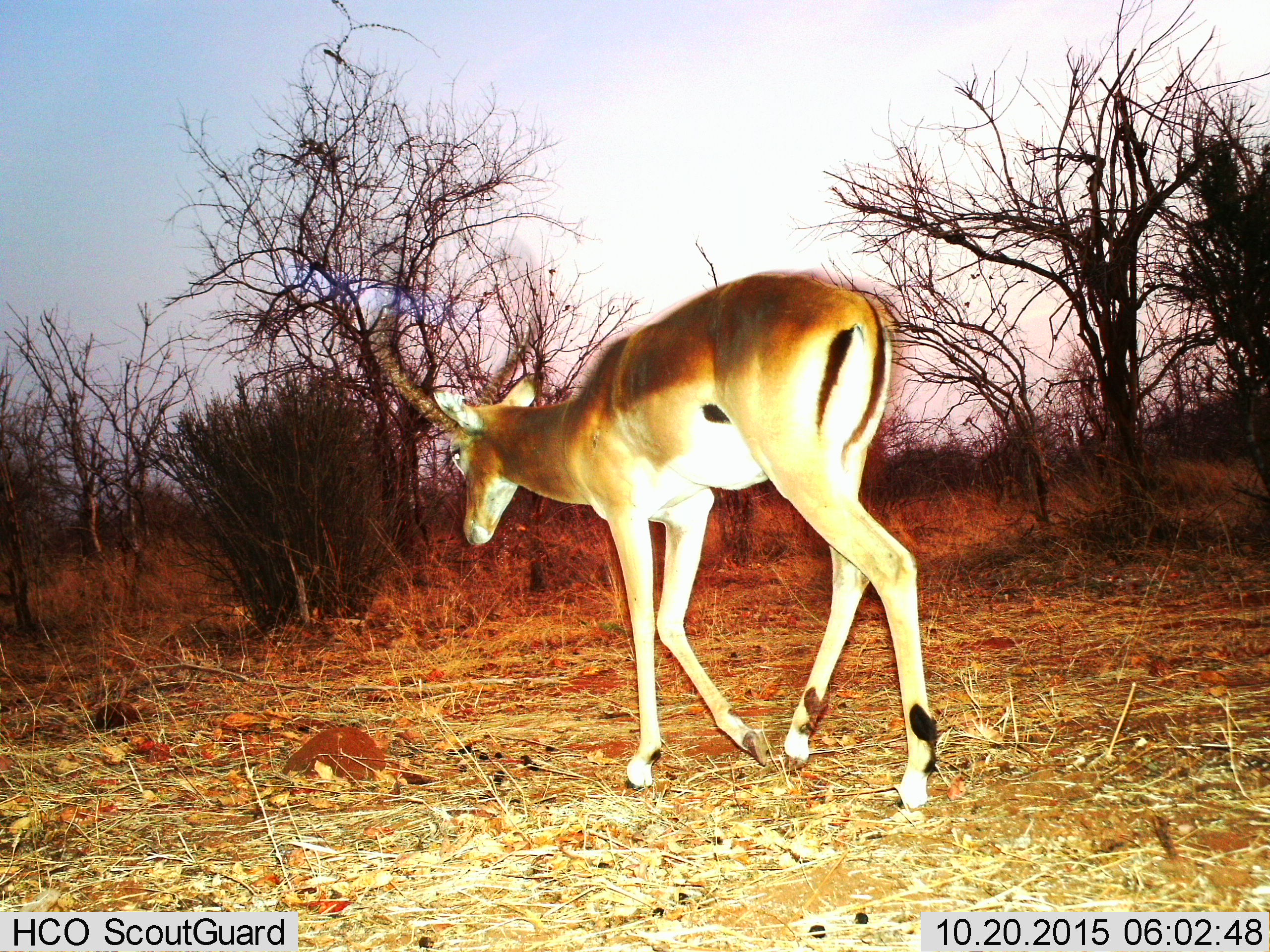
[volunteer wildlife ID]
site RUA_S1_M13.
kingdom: Animalia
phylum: Chordata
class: Mammalia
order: Artiodactyla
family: Bovidae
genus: Aepyceros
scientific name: Aepyceros melampus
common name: impala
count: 1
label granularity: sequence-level